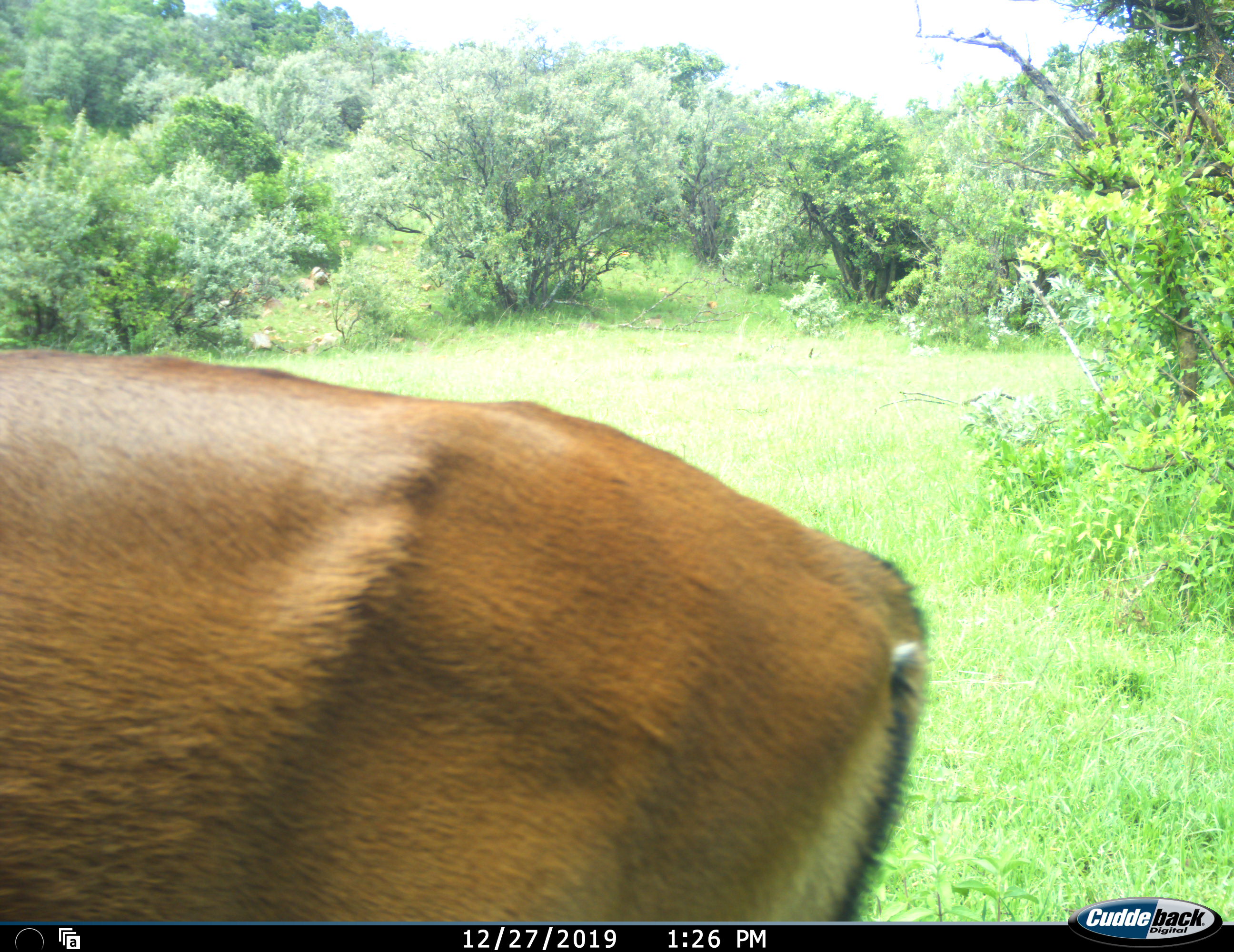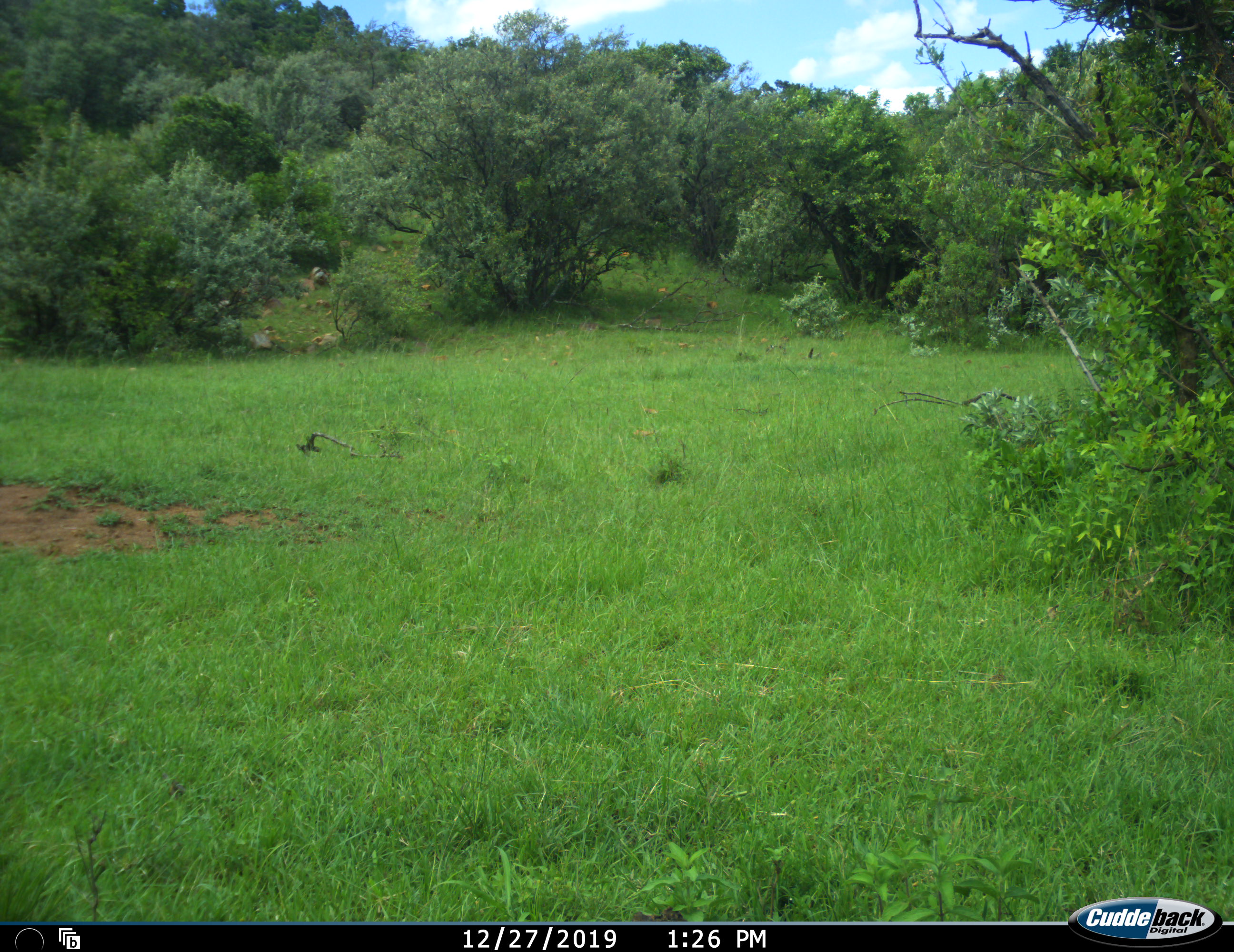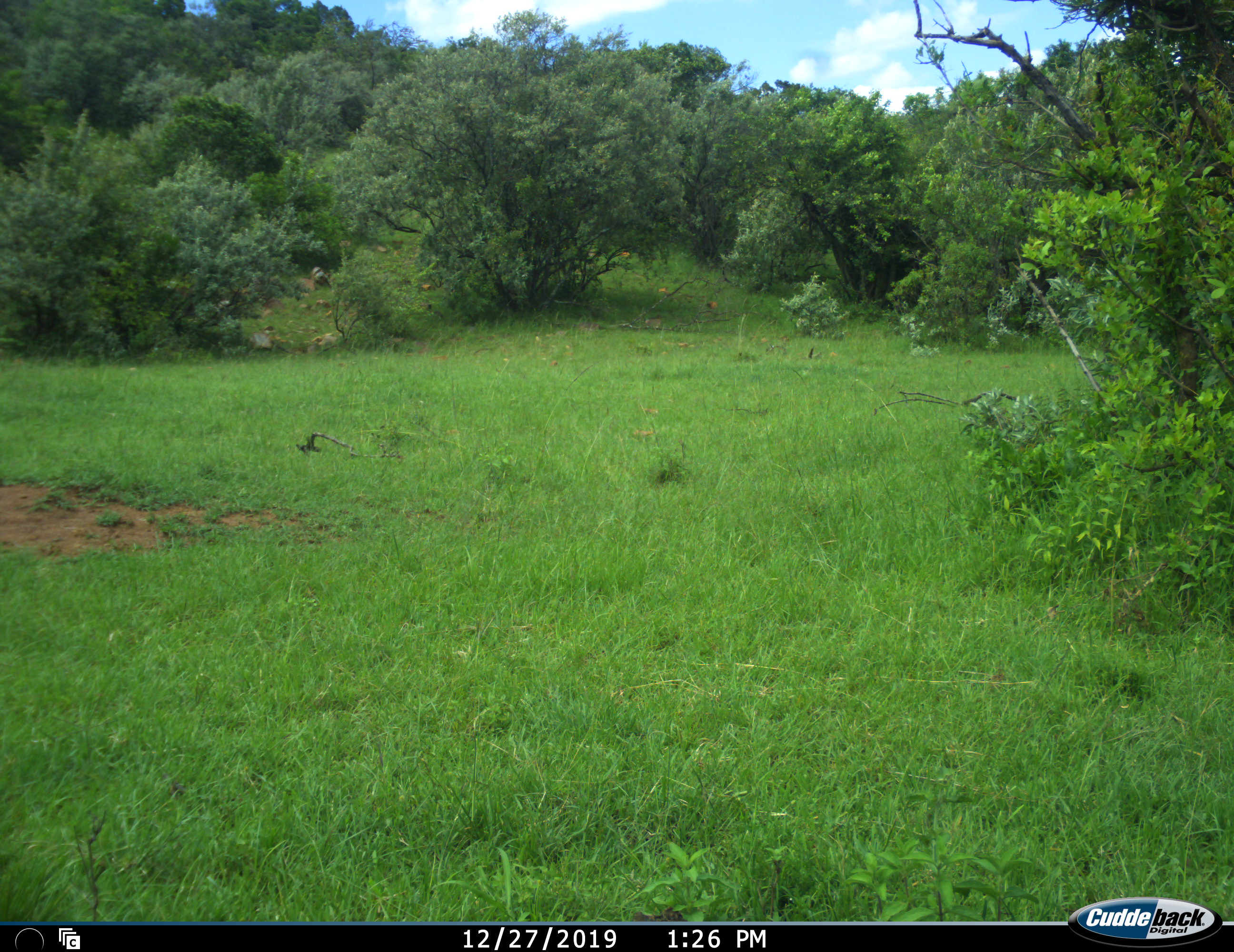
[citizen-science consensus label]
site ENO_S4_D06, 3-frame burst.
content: unidentified animal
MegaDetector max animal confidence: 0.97